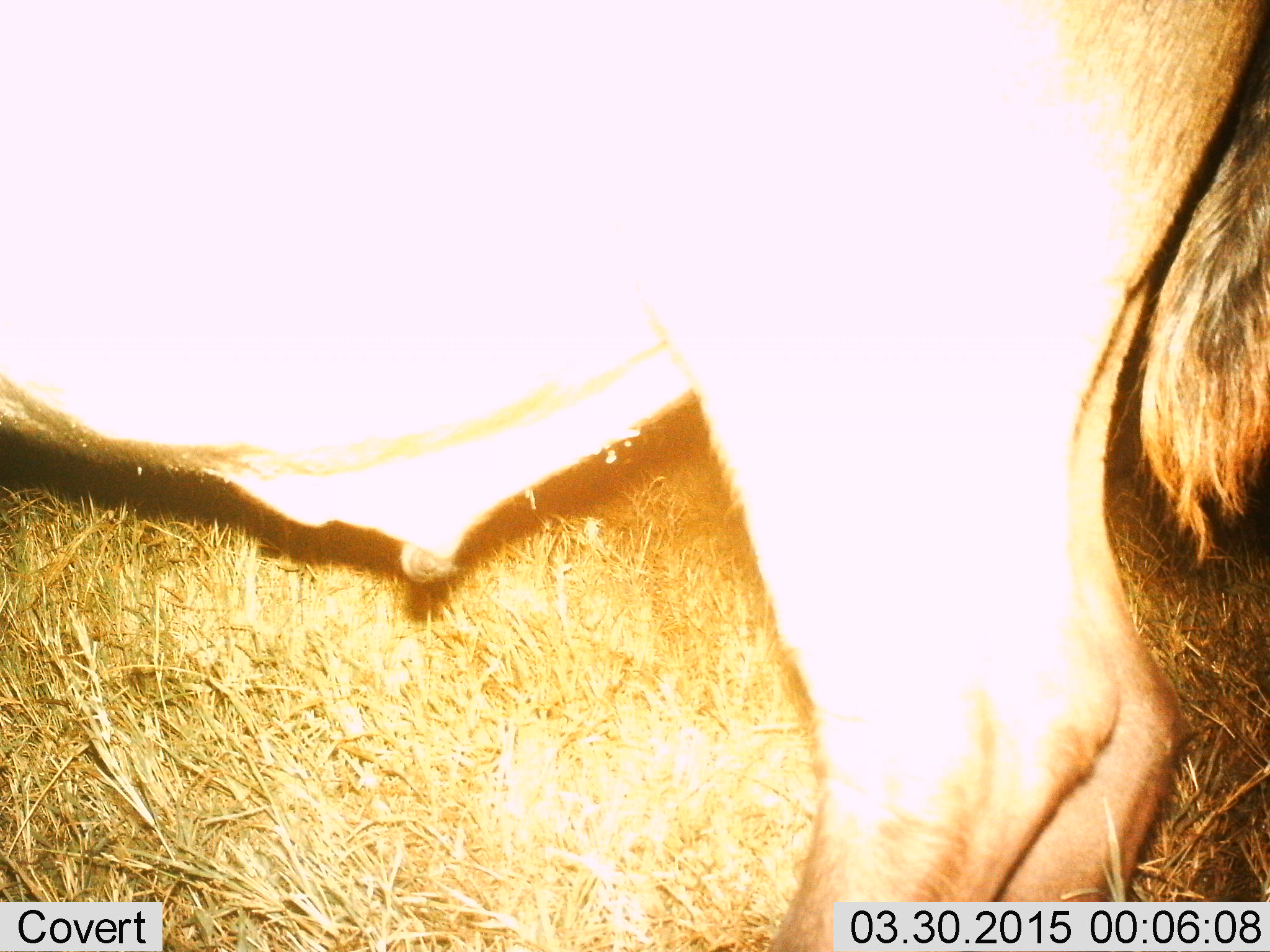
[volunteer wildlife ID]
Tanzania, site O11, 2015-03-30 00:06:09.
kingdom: Animalia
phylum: Chordata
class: Mammalia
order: Artiodactyla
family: Bovidae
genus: Connochaetes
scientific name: Connochaetes taurinus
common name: blue wildebeest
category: wildebeest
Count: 1.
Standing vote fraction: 80%.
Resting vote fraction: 20%.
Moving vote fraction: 0%.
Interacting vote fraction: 0%.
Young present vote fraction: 0%.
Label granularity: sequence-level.